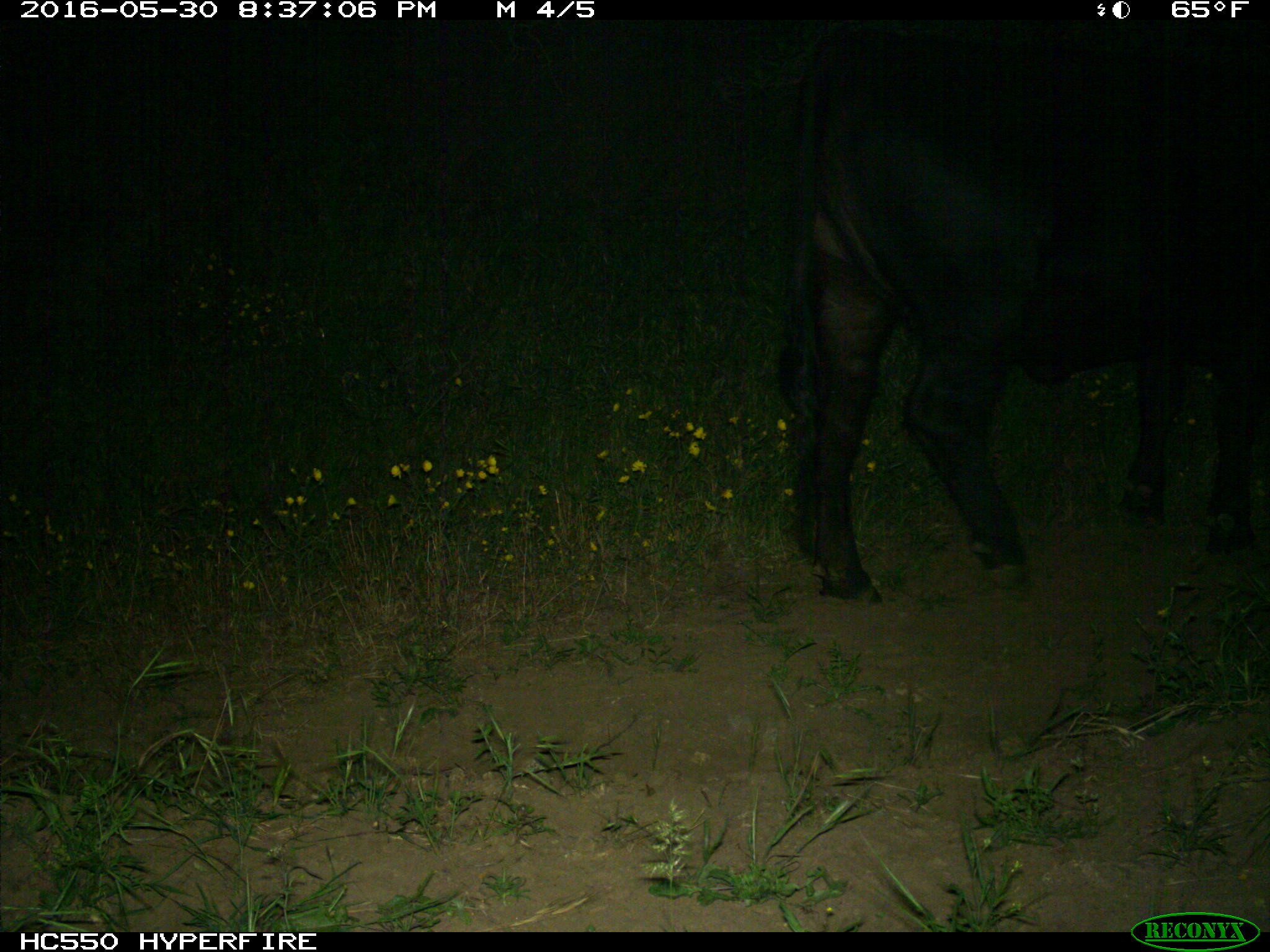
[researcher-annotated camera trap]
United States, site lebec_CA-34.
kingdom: Animalia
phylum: Chordata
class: Mammalia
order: Artiodactyla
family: Bovidae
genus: Bos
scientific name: Bos taurus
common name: domestic cow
Bos taurus (domestic cow).